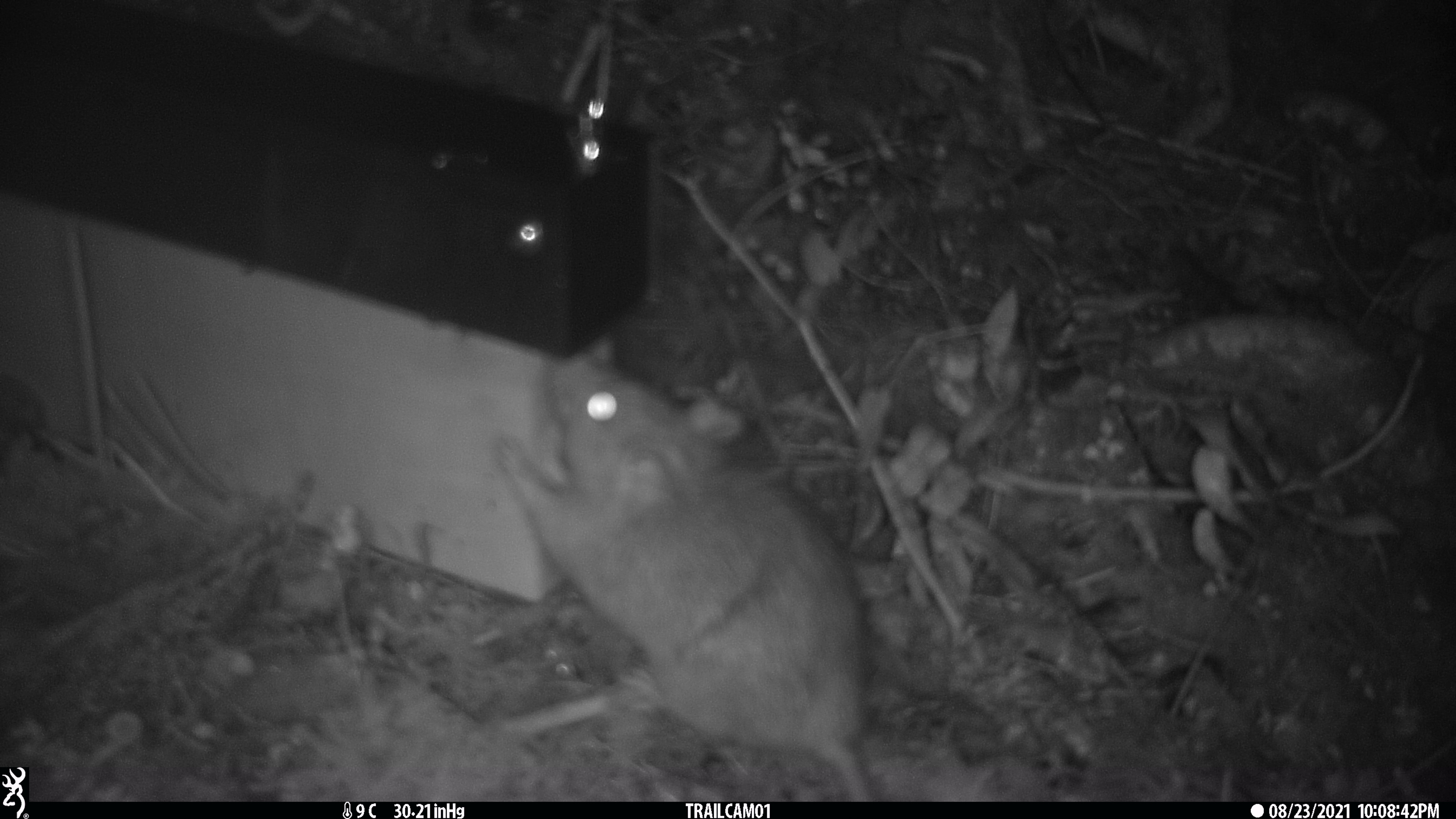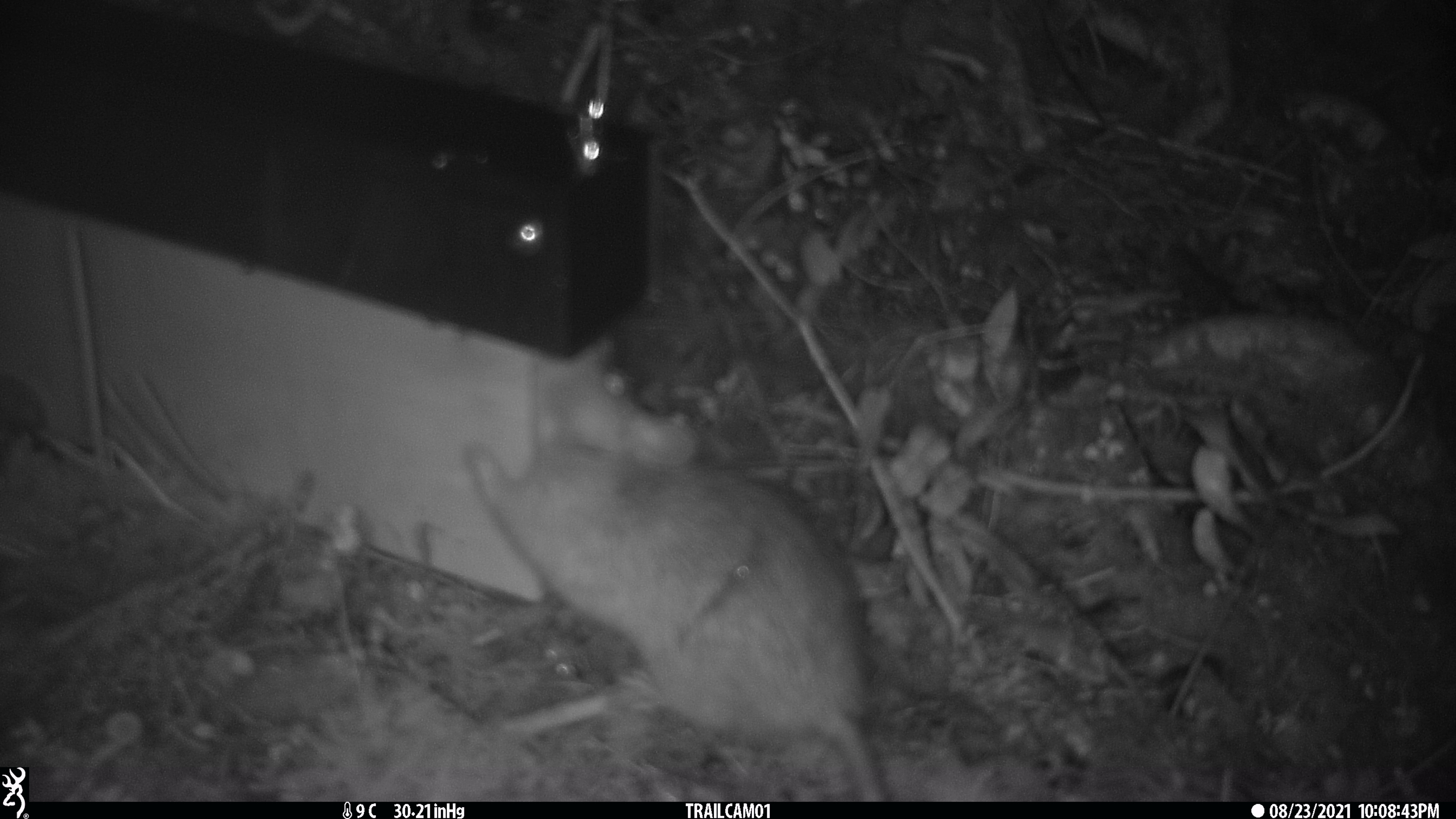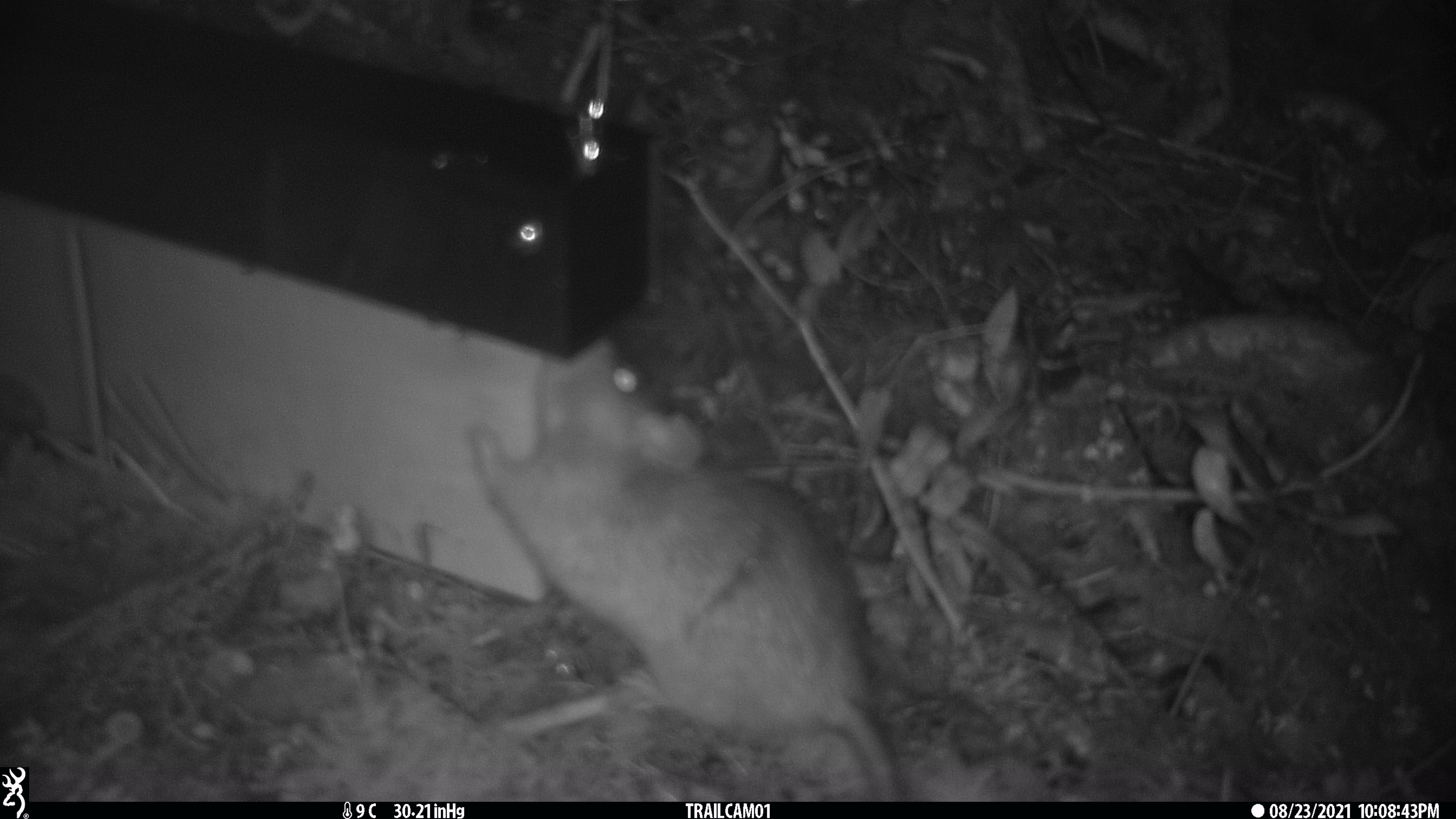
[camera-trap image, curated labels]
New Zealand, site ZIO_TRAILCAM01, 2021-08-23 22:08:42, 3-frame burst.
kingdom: Animalia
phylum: Chordata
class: Mammalia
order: Rodentia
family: Muridae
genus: Rattus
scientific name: Rattus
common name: rat